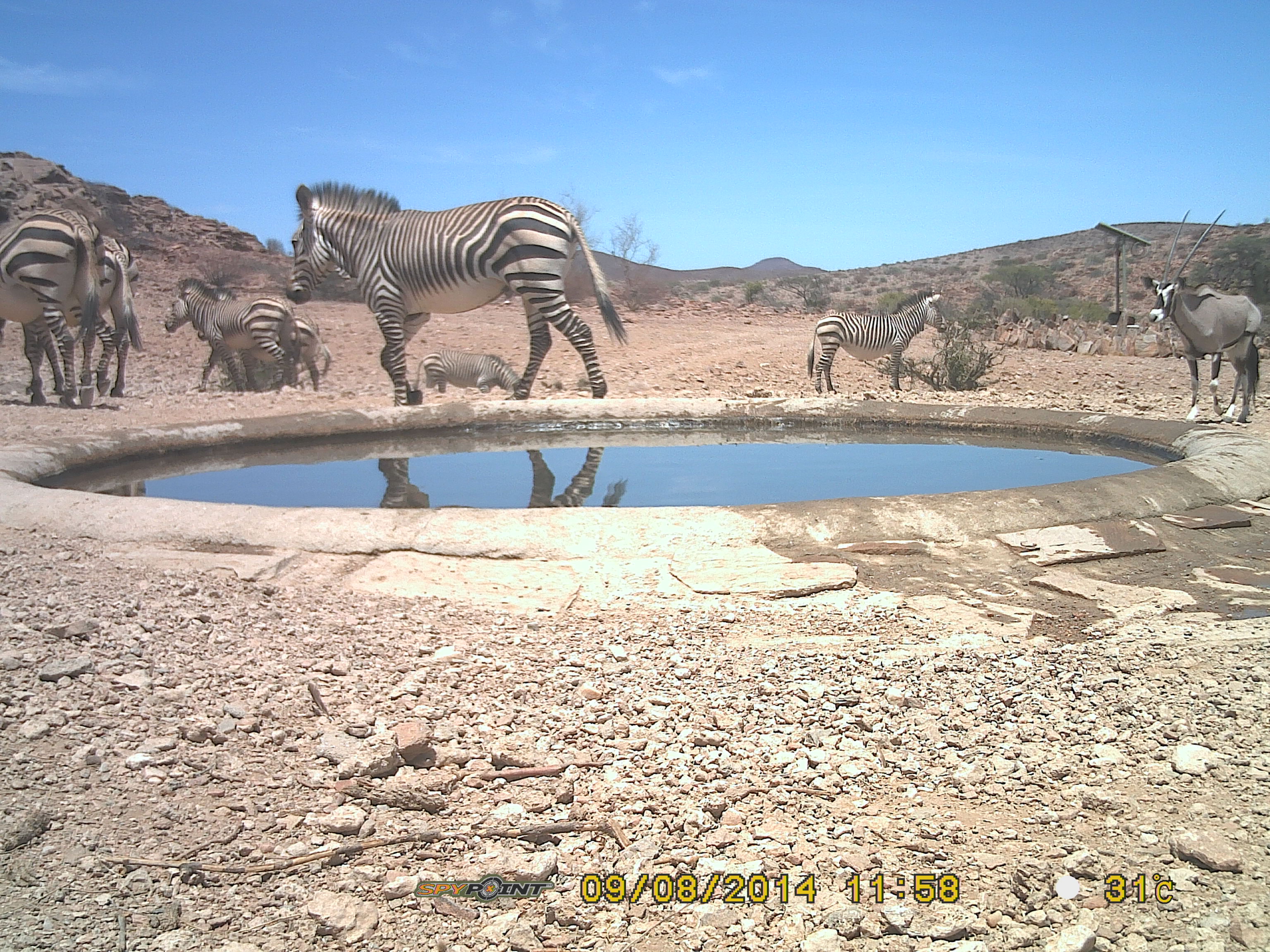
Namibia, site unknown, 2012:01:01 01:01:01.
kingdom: Animalia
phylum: Chordata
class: Mammalia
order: Perissodactyla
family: Equidae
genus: Equus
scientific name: Equus zebra hartmannae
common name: hartmann's mountain zebra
Equus zebra hartmannae (hartmann's mountain zebra).